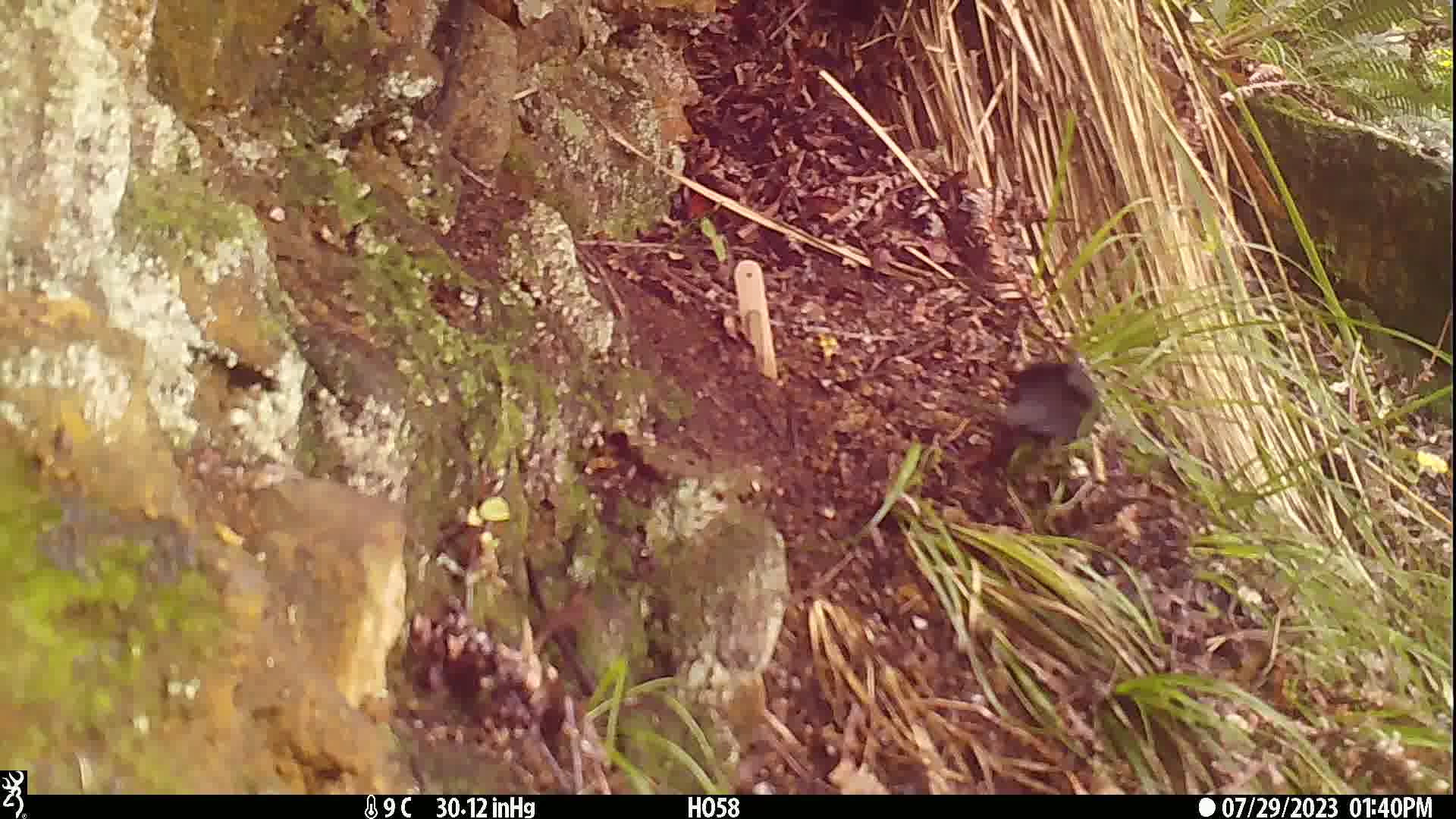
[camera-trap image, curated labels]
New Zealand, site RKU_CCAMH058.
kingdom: Animalia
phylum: Chordata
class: Aves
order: Passeriformes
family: Turdidae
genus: Turdus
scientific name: Turdus merula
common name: eurasian blackbird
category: blackbird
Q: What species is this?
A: Blackbird (eurasian blackbird) (Turdus merula).